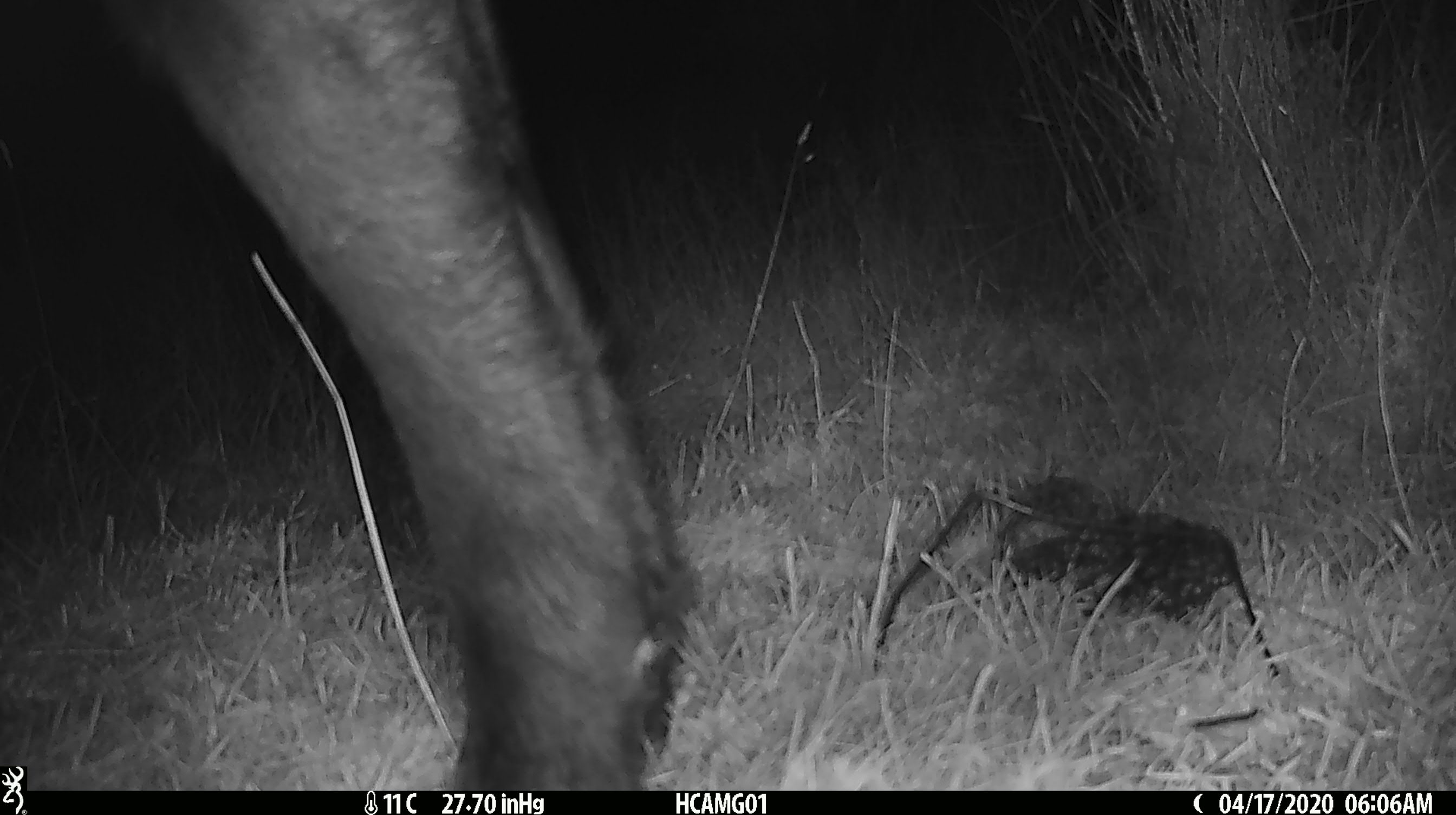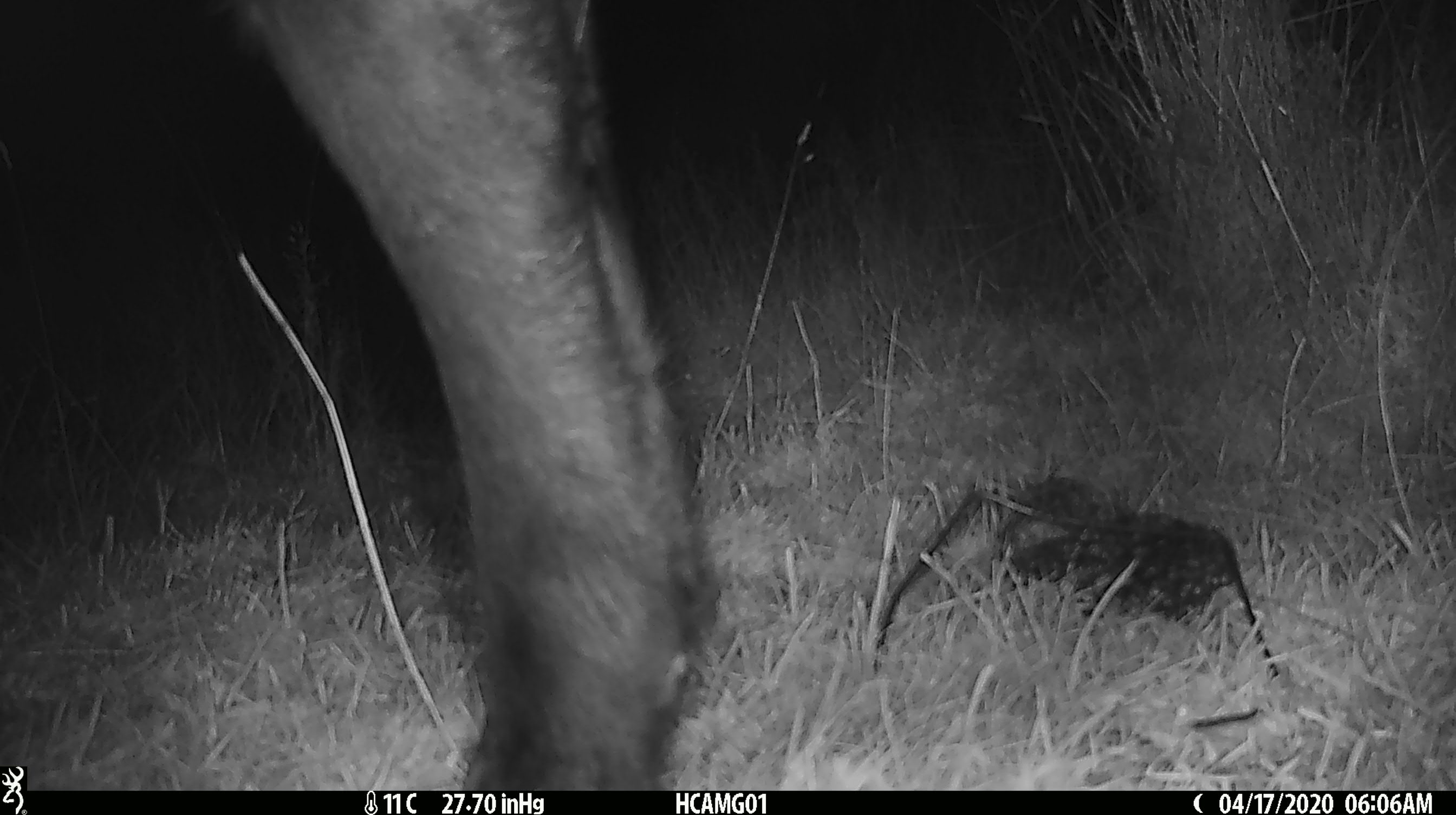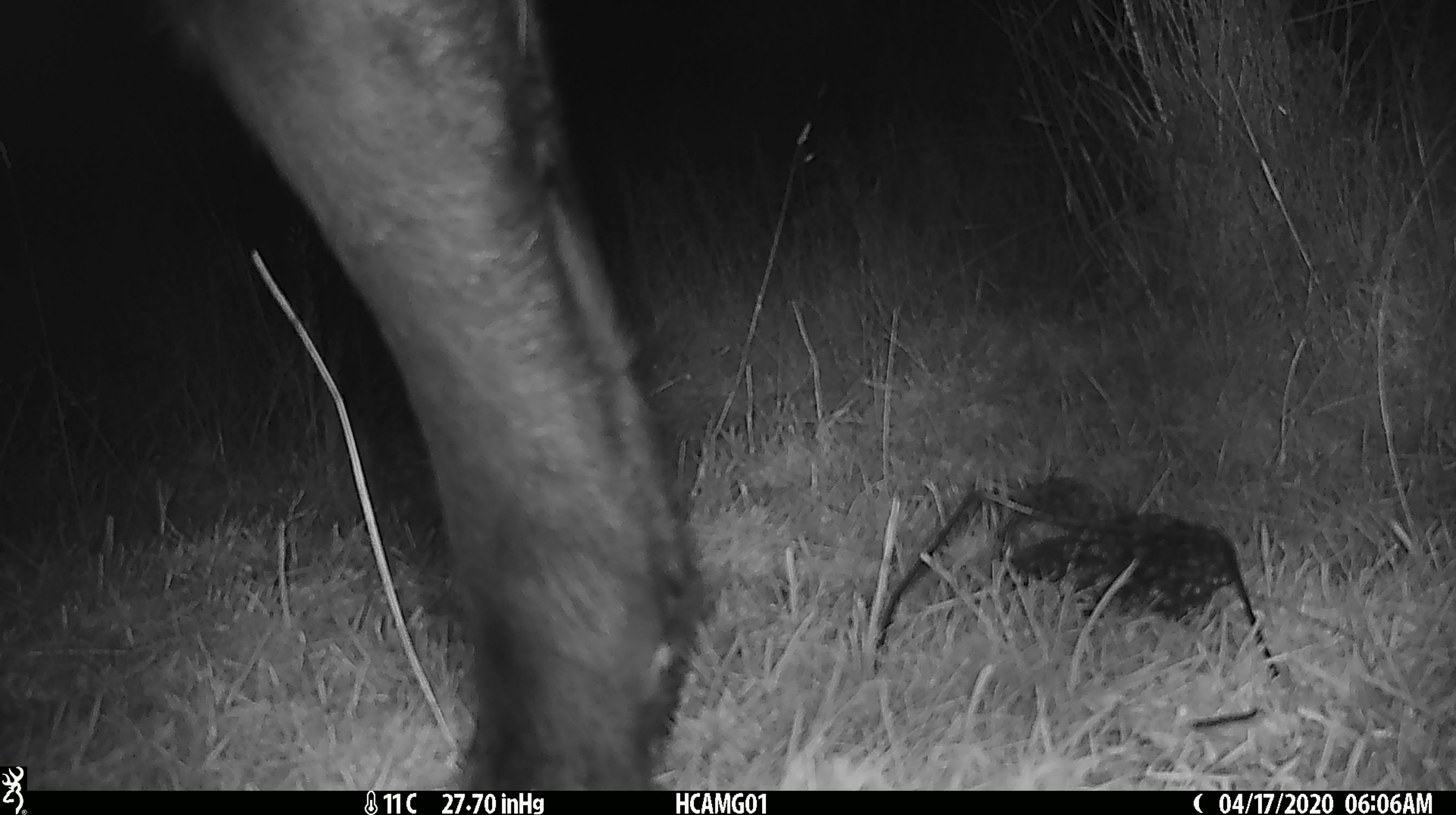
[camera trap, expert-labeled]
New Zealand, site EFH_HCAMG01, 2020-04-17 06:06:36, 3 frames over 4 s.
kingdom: Animalia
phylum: Chordata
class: Mammalia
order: Artiodactyla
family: Bovidae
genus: Bos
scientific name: Bos taurus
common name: domestic cow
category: cow